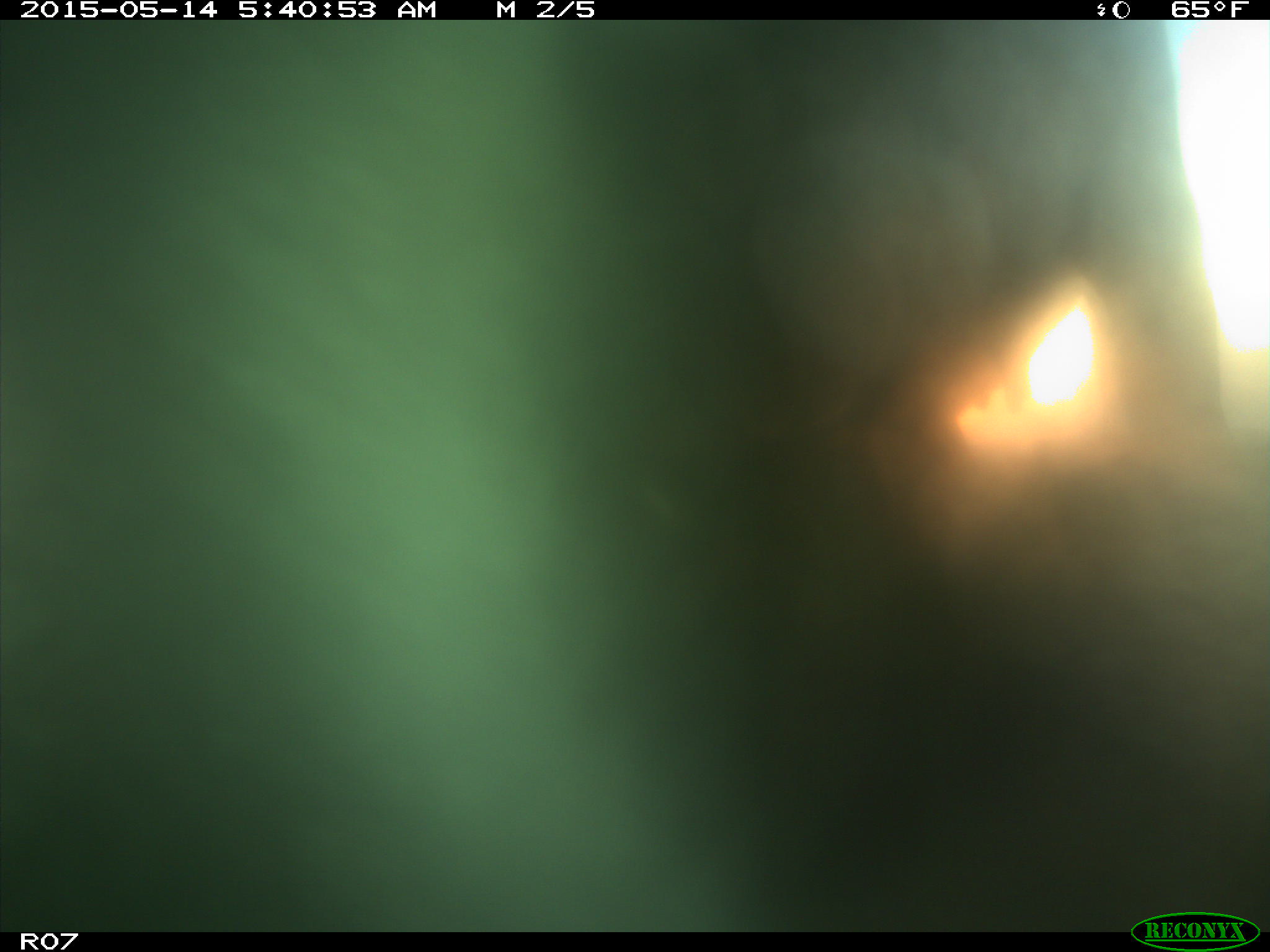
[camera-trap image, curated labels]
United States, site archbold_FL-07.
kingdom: Animalia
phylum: Chordata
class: Mammalia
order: Artiodactyla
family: Bovidae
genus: Bos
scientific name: Bos taurus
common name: domestic cow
Bos taurus (domestic cow).